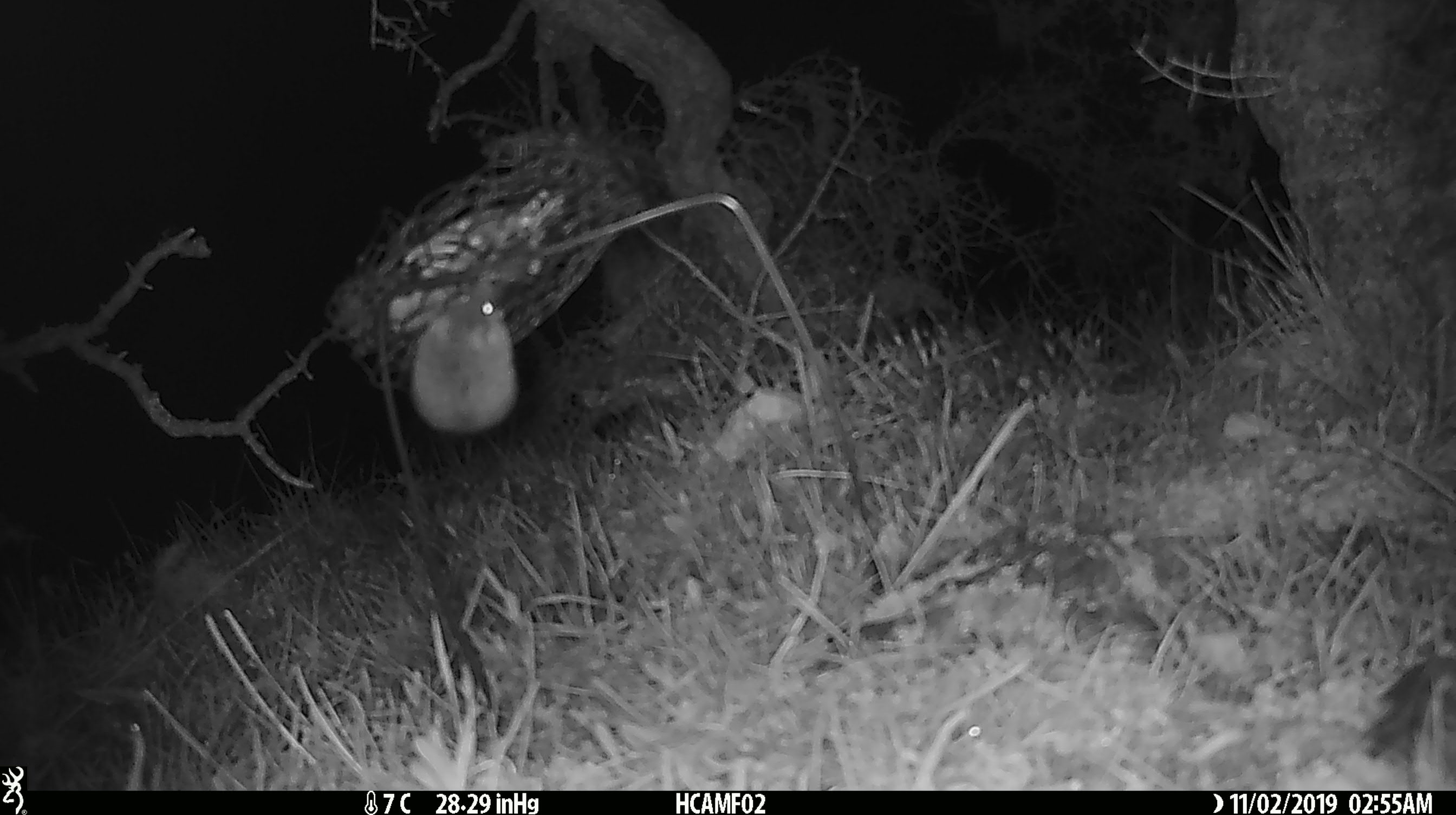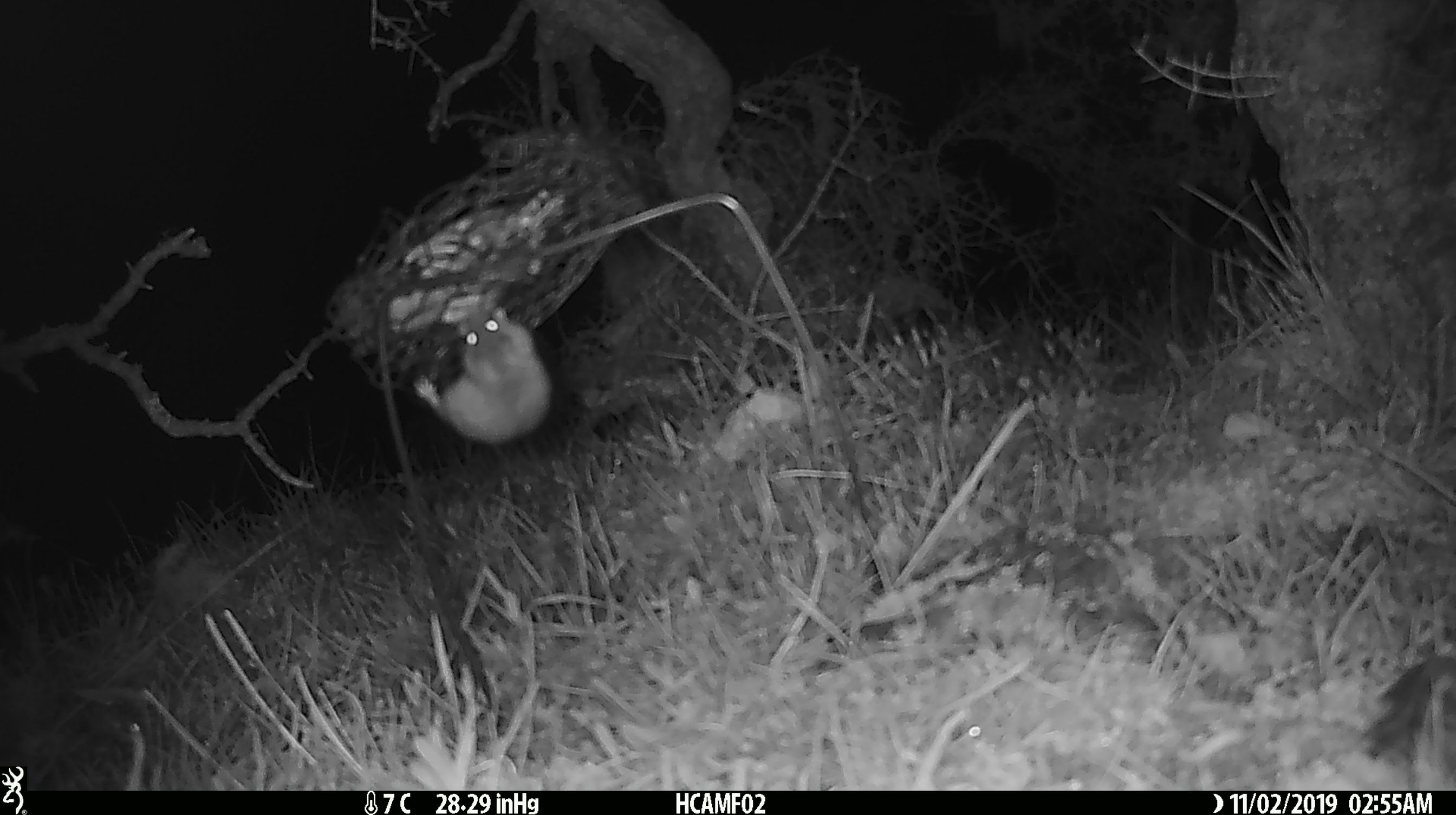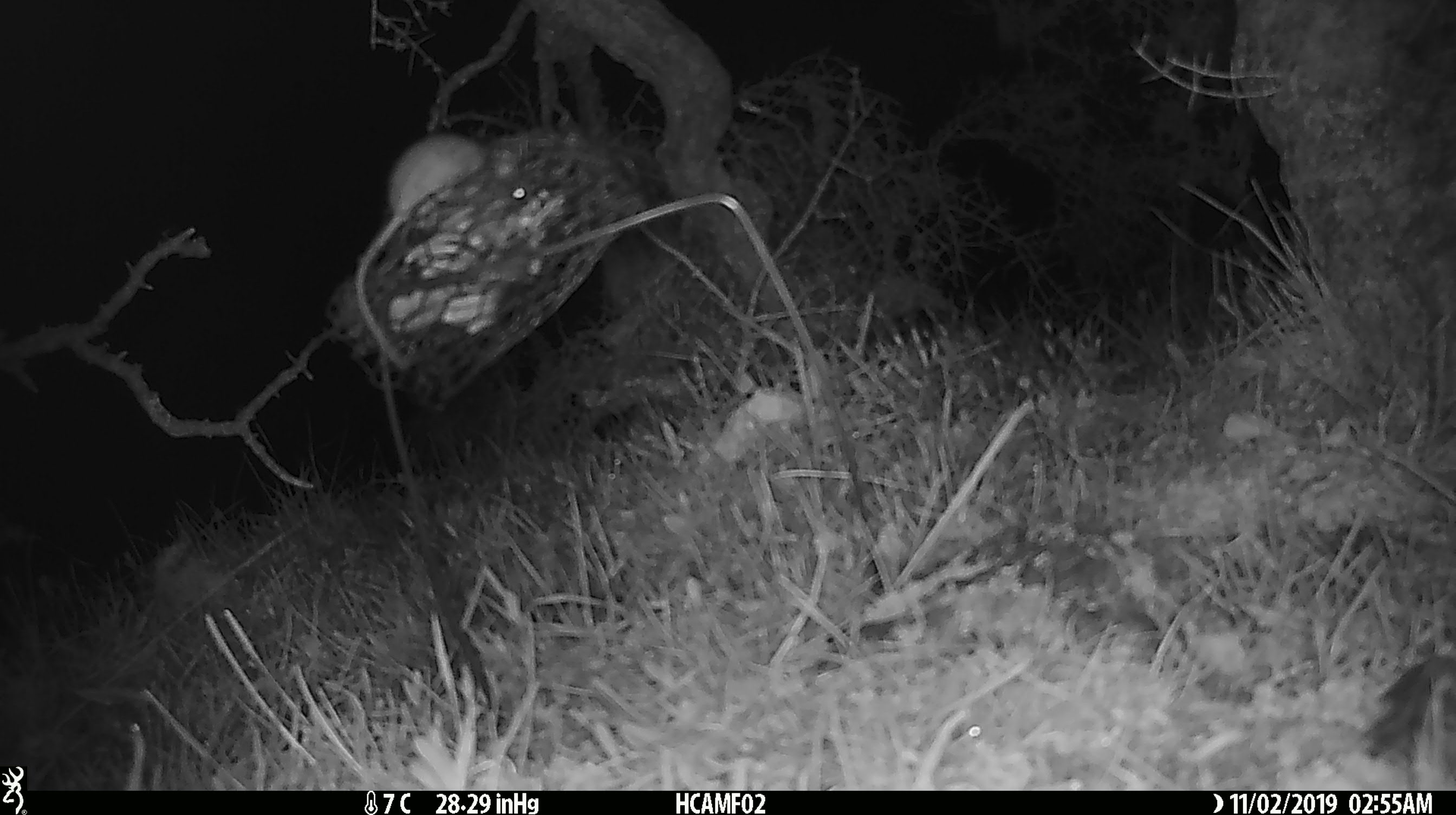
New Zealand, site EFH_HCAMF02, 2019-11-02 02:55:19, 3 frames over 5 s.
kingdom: Animalia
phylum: Chordata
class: Mammalia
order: Rodentia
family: Muridae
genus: Mus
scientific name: Mus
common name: mouse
Mouse (Mus).